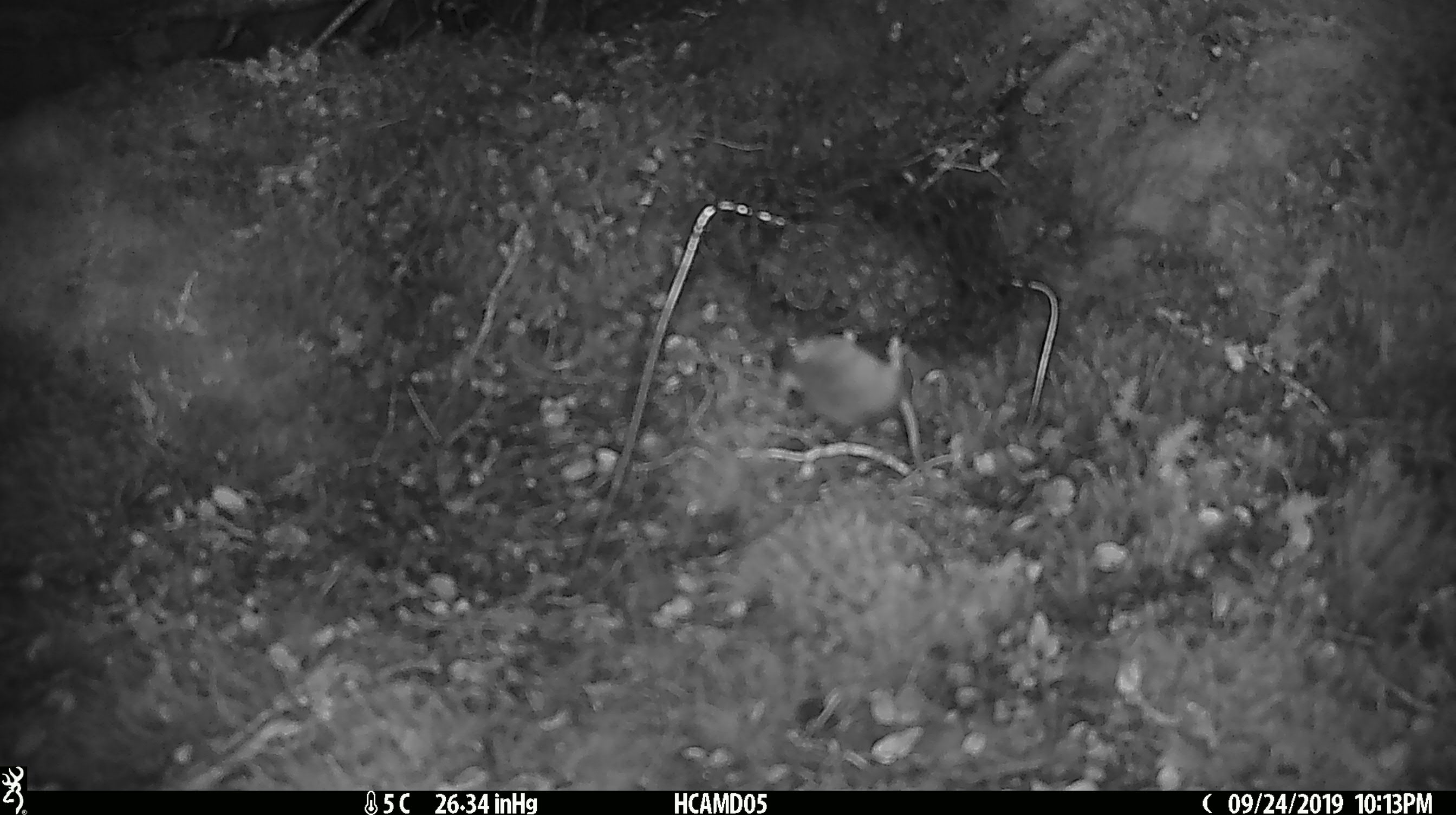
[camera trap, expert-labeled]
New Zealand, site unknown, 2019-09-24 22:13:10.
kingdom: Animalia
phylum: Chordata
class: Mammalia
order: Rodentia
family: Muridae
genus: Mus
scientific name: Mus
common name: mouse